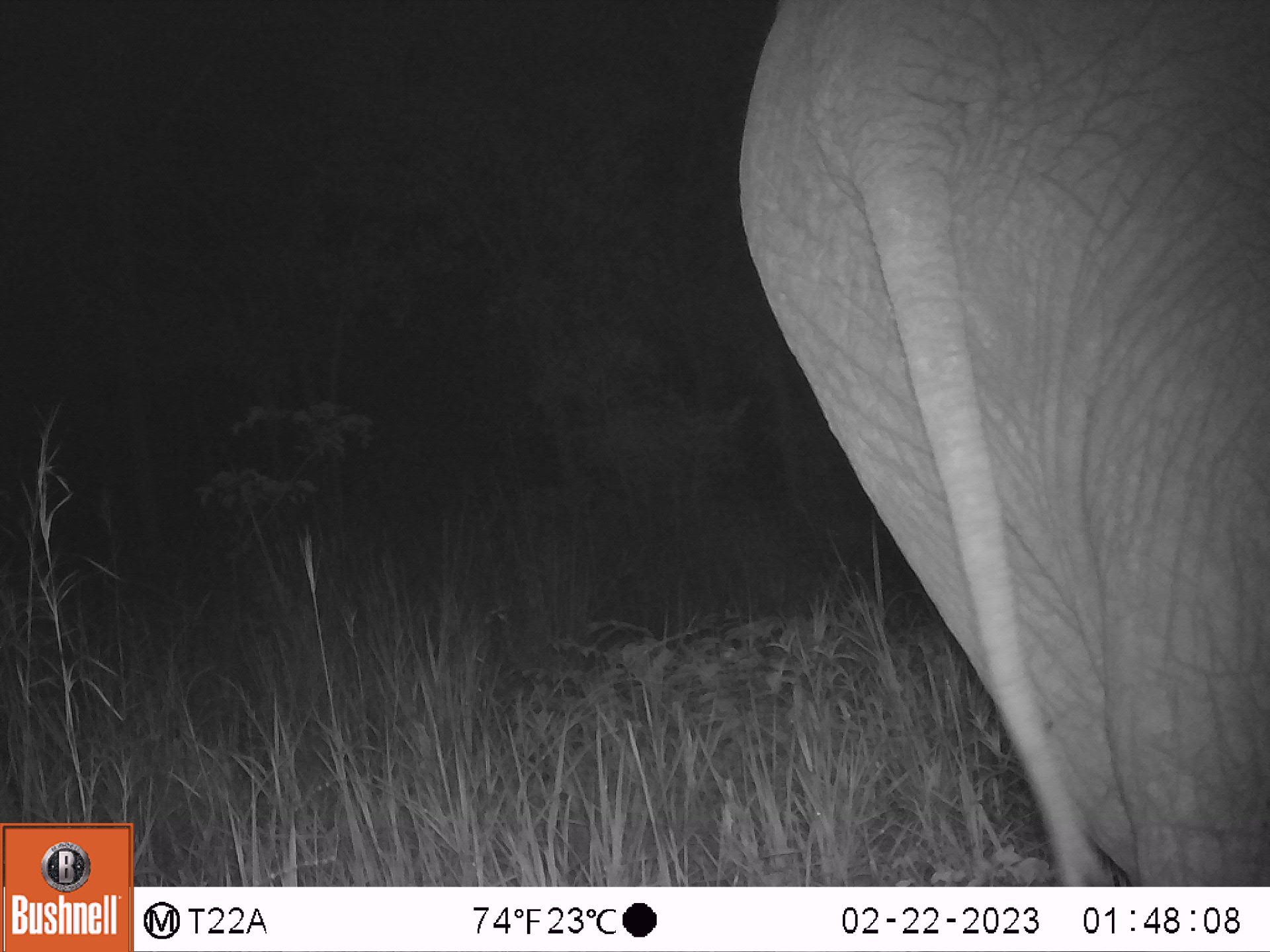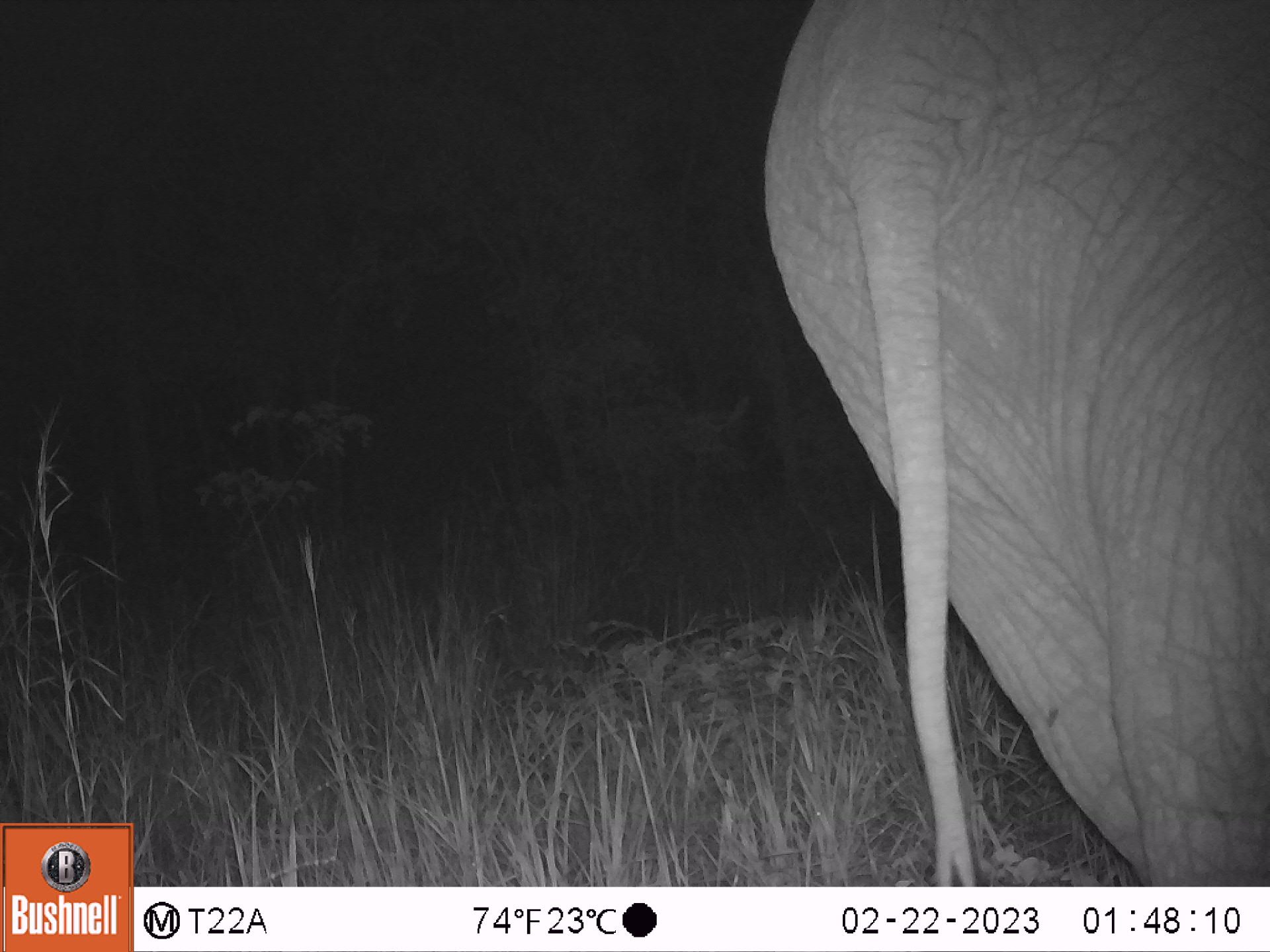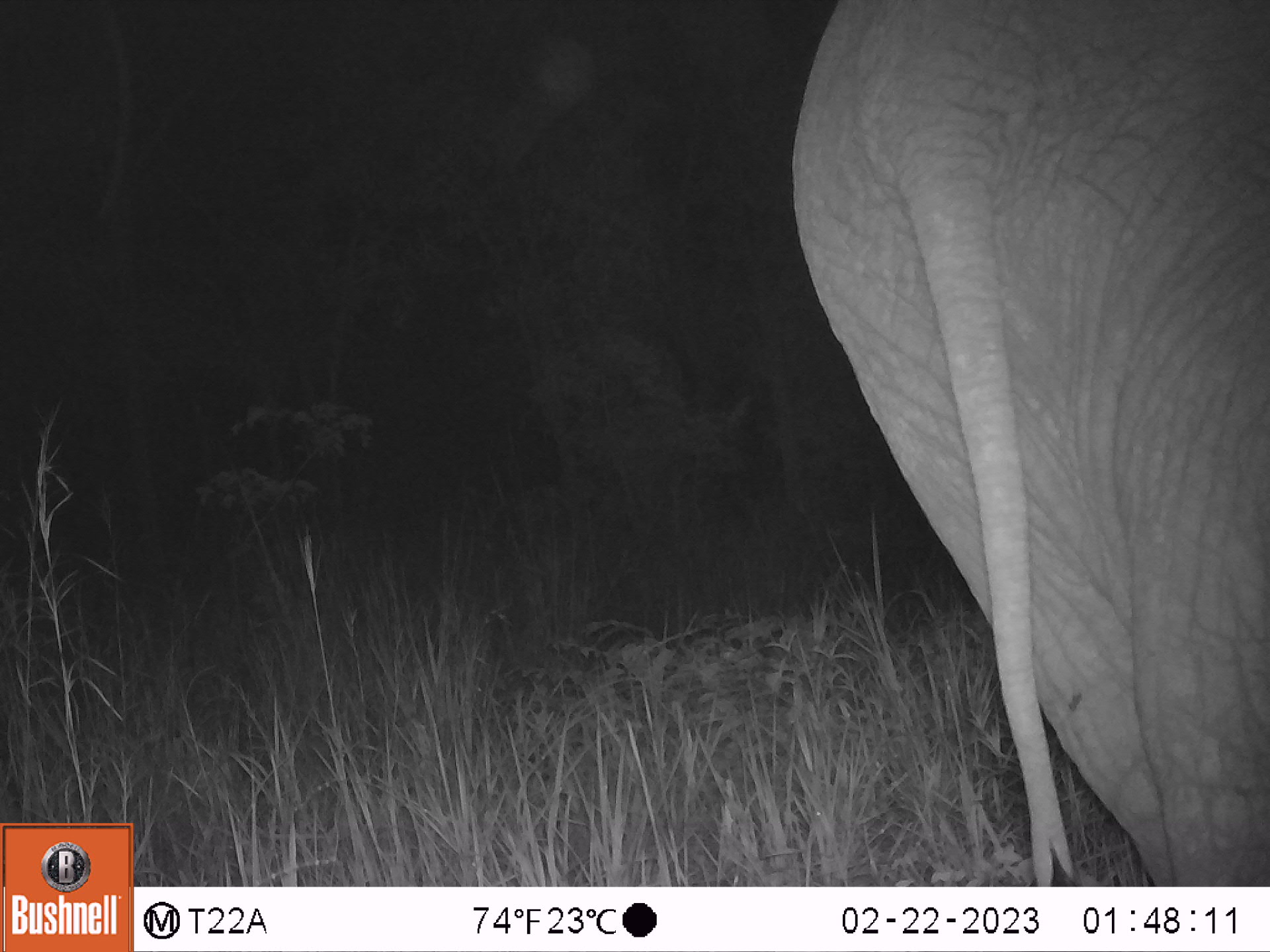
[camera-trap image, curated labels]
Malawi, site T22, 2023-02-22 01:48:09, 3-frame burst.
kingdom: Animalia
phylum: Chordata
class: Mammalia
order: Proboscidea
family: Elephantidae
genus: Loxodonta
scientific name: Loxodonta africana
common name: african savanna elephant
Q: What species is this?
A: African savanna elephant (Loxodonta africana).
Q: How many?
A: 1.